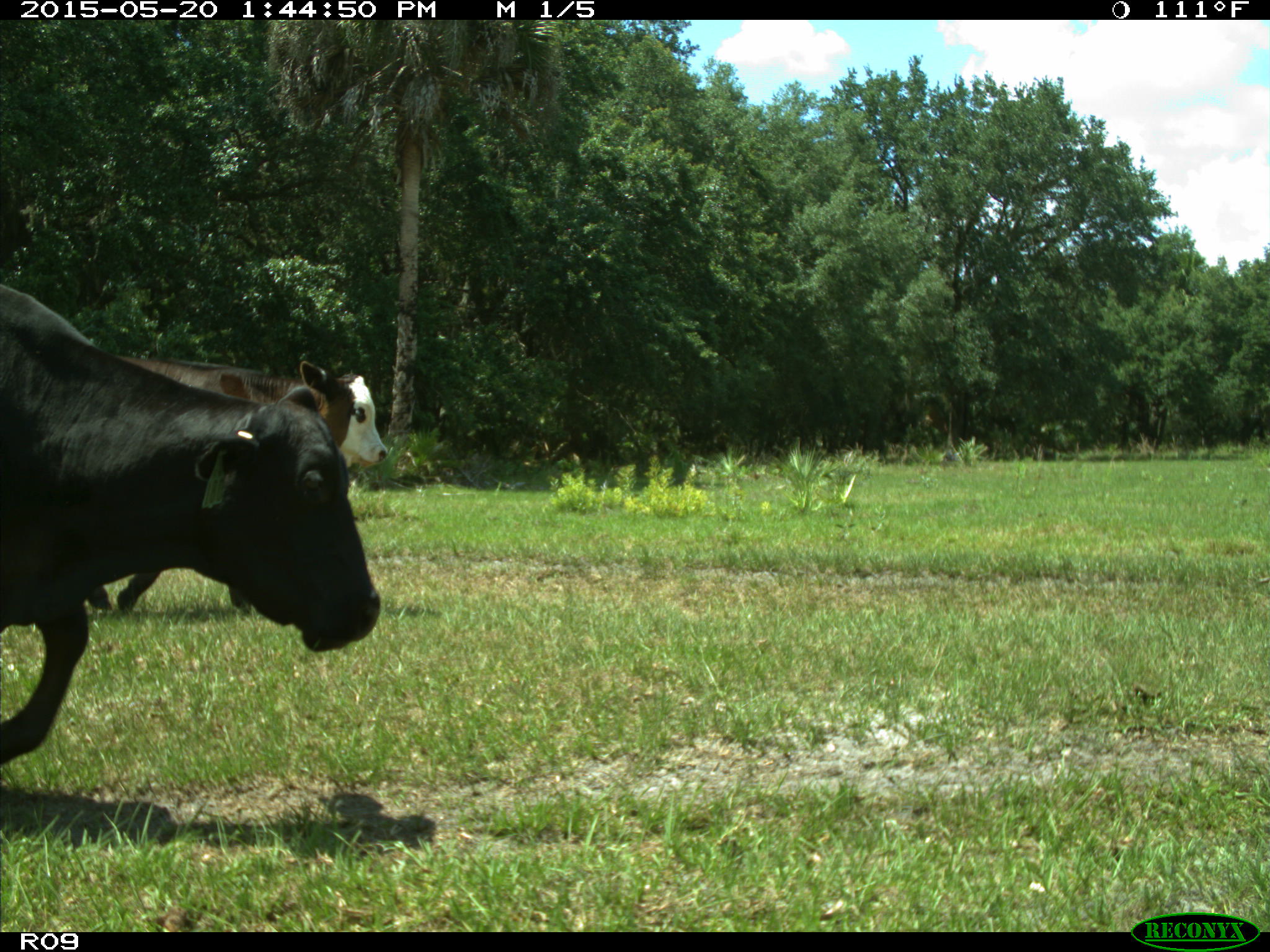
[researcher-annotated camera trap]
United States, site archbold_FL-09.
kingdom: Animalia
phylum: Chordata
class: Mammalia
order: Artiodactyla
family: Bovidae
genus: Bos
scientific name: Bos taurus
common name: domestic cow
Bos taurus (domestic cow).